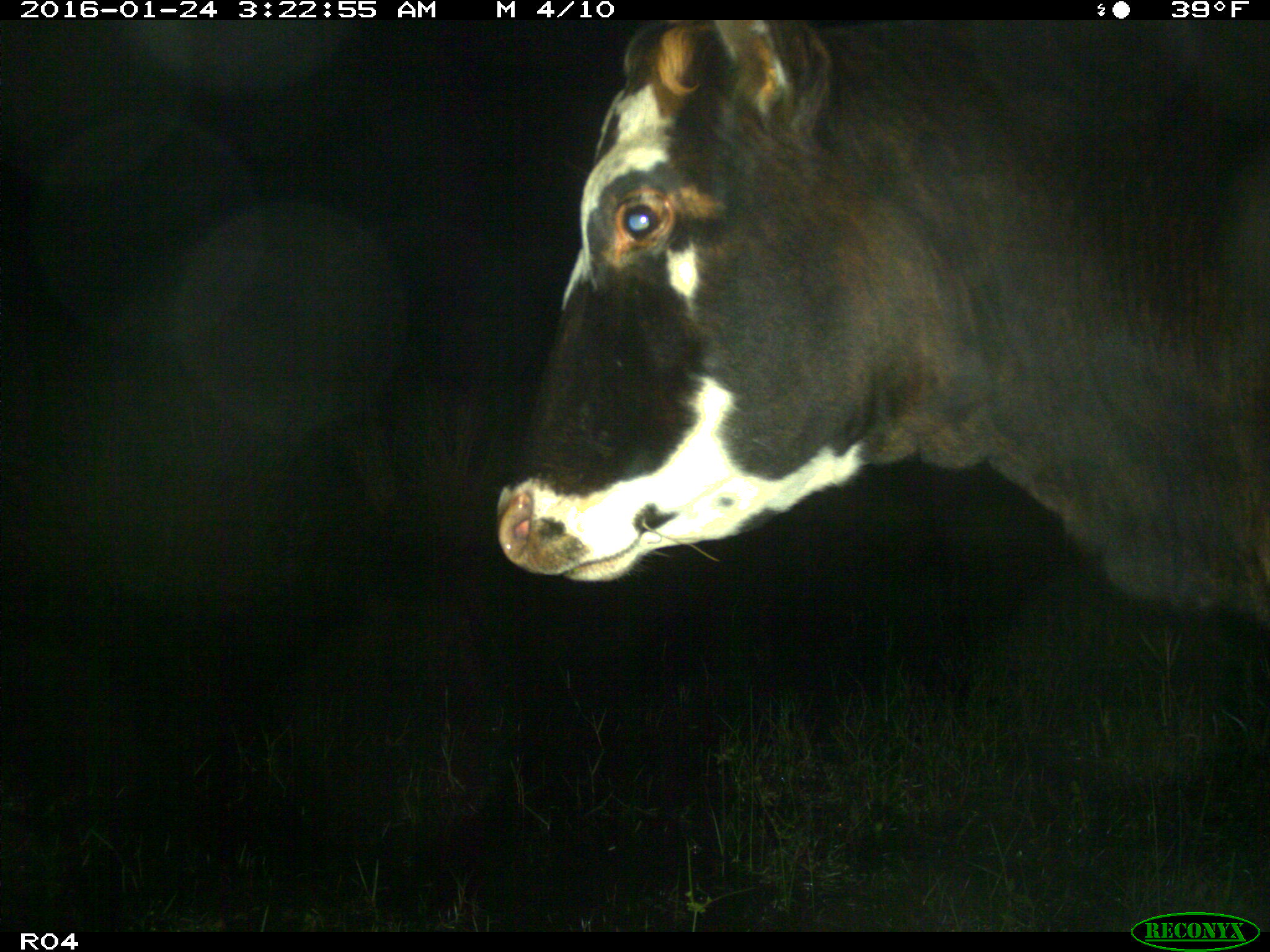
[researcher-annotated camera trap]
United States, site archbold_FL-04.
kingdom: Animalia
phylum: Chordata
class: Mammalia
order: Artiodactyla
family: Bovidae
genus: Bos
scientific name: Bos taurus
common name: domestic cow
Bos taurus (domestic cow).